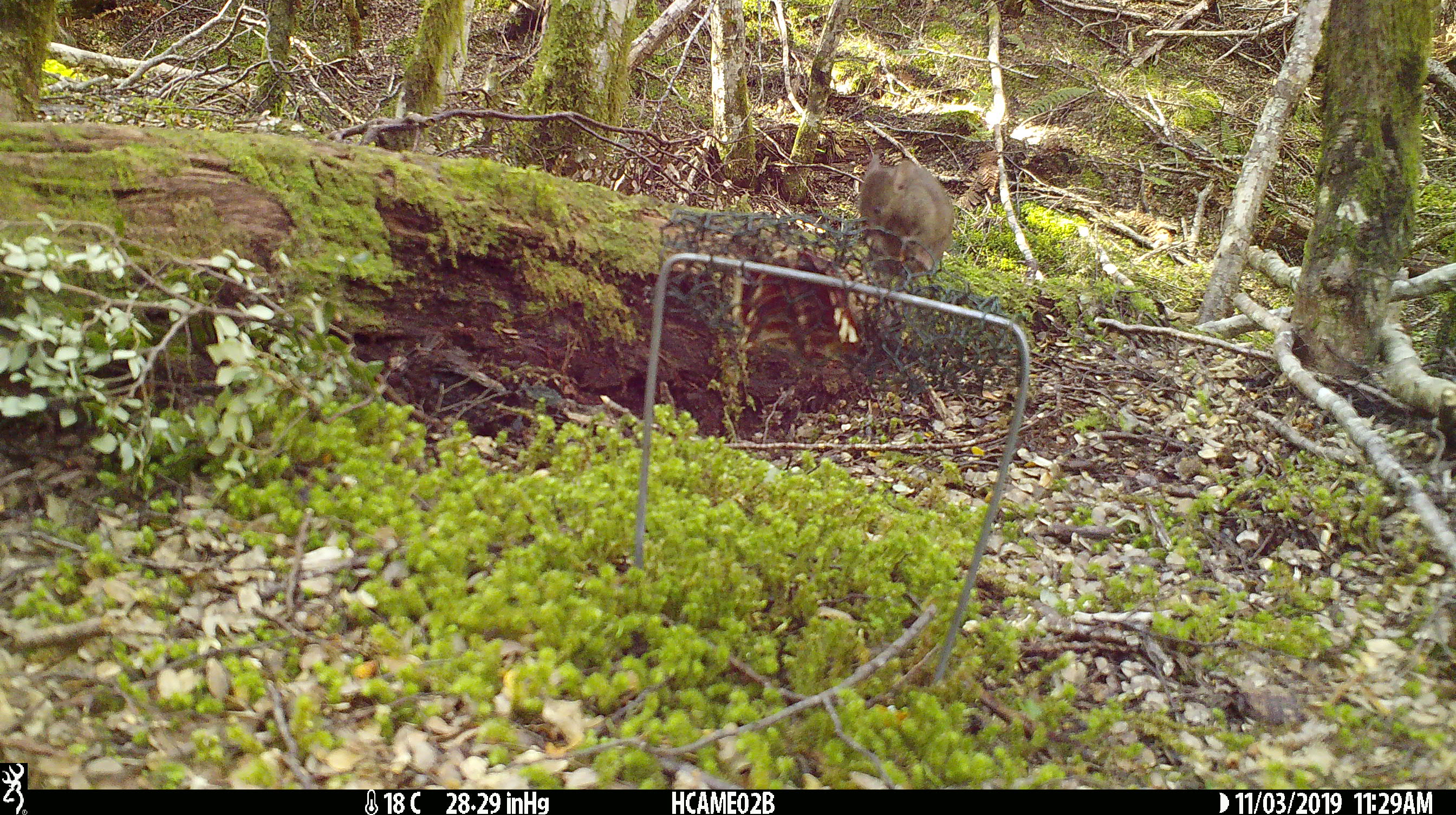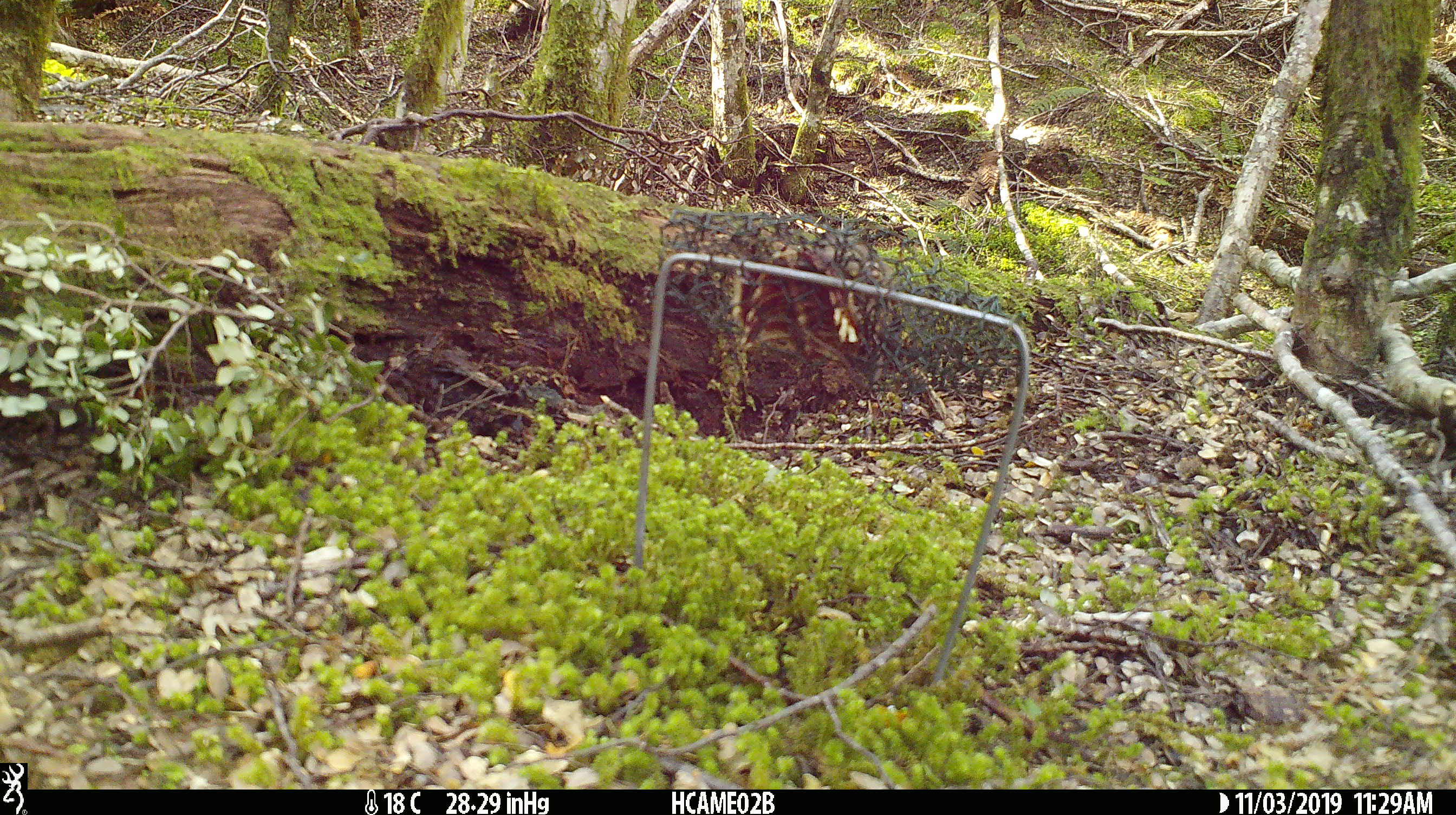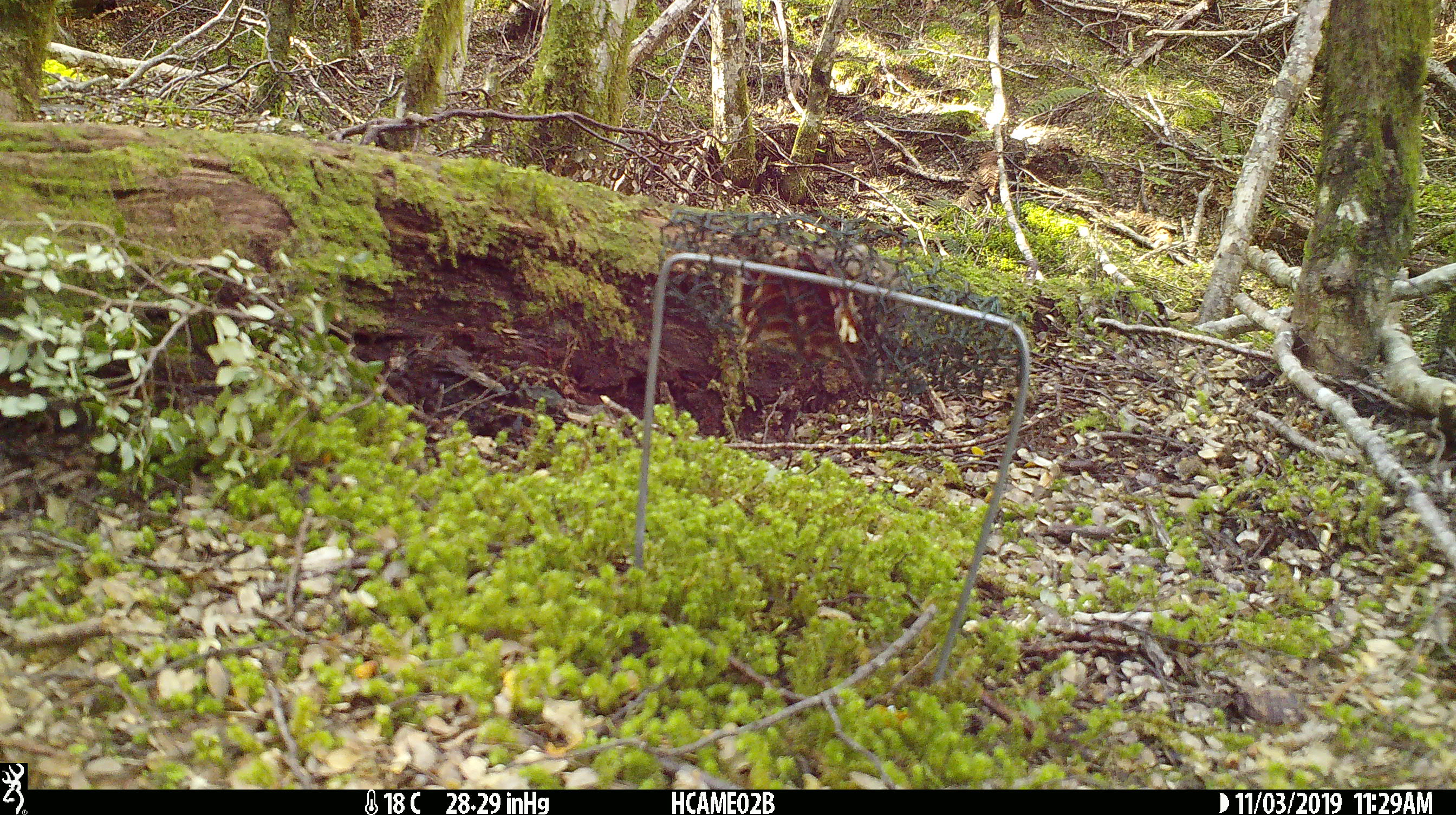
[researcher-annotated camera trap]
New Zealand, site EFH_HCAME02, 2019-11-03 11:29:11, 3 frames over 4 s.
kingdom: Animalia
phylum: Chordata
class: Mammalia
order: Rodentia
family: Muridae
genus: Mus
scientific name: Mus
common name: mouse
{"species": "mouse (Mus)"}